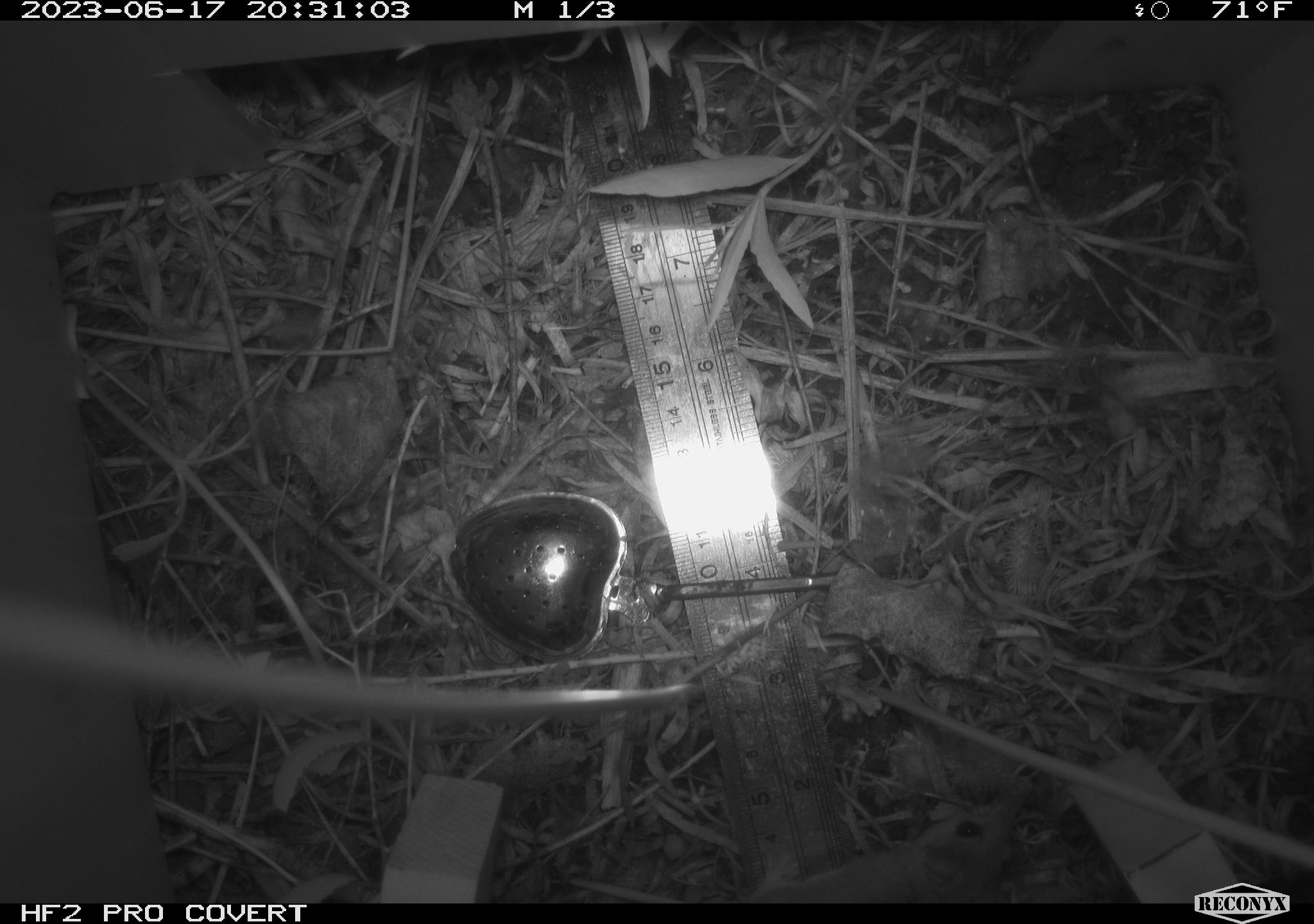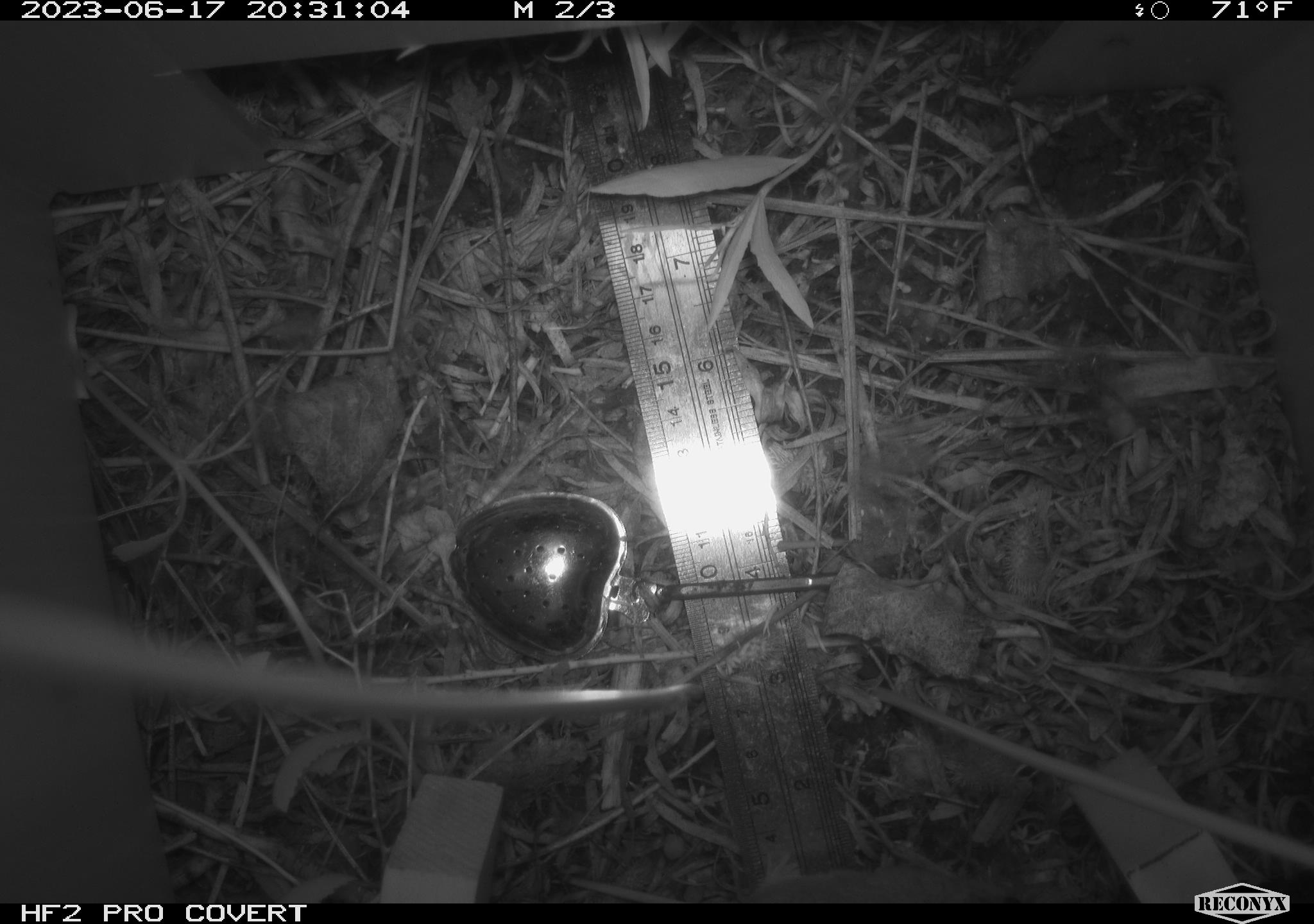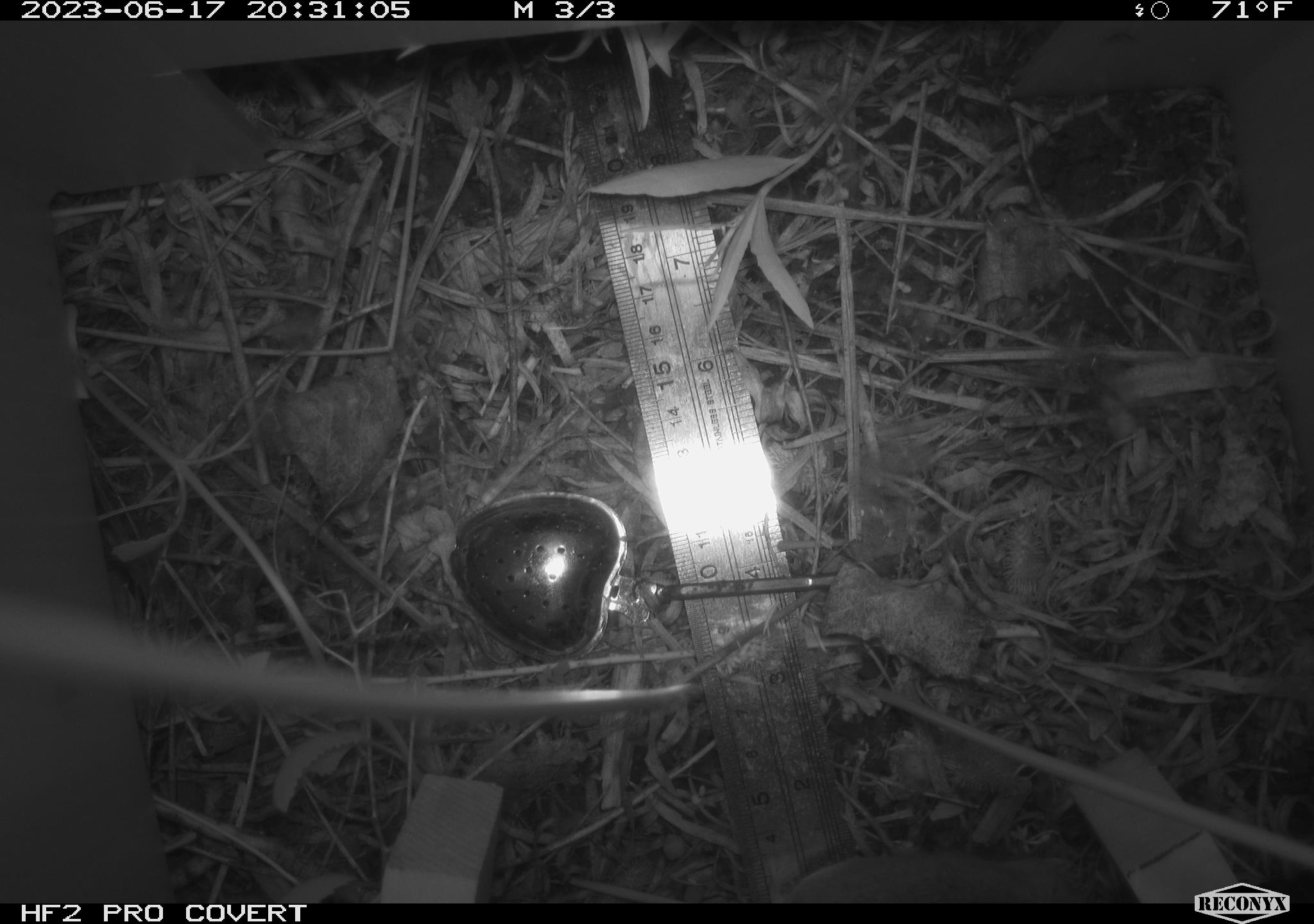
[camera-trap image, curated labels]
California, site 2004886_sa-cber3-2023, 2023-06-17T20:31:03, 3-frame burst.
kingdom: Animalia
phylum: Chordata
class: Mammalia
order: Rodentia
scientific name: Rodentia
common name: mouse species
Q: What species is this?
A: Mouse species (Rodentia).